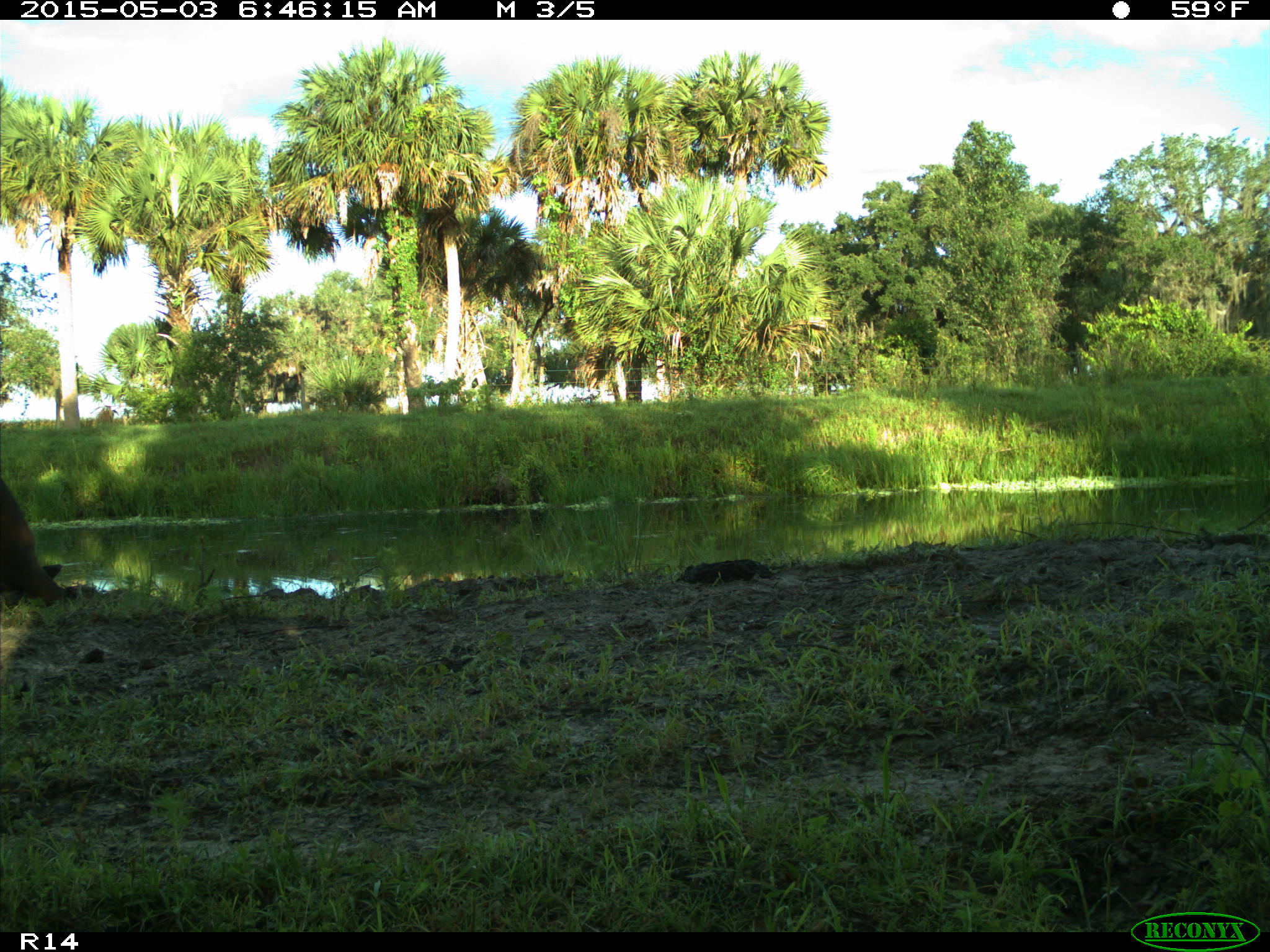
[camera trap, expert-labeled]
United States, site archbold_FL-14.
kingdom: Animalia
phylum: Chordata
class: Mammalia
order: Artiodactyla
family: Bovidae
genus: Bos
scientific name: Bos taurus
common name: domestic cow